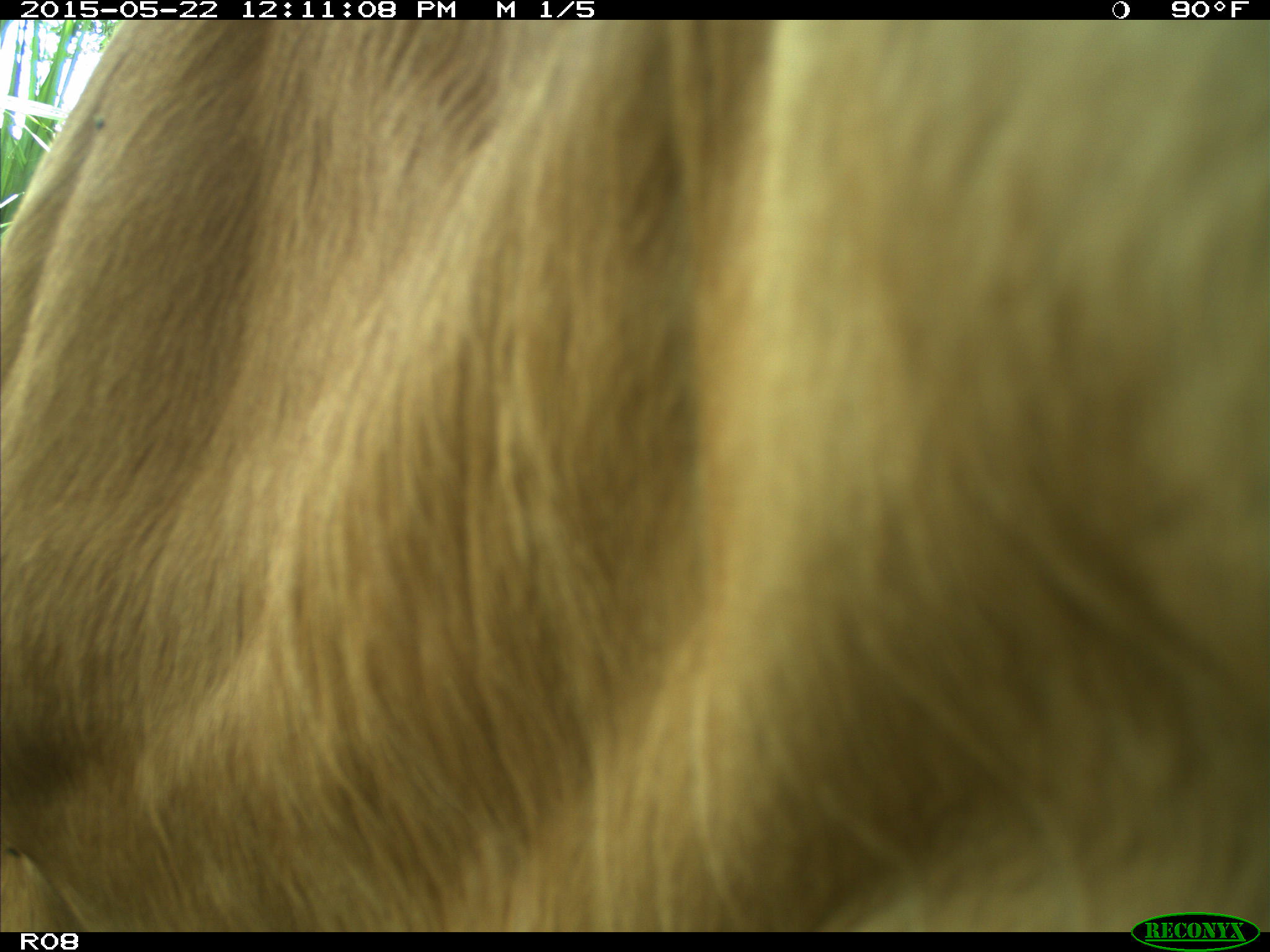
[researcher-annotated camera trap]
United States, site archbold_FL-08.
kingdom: Animalia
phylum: Chordata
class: Mammalia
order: Artiodactyla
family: Bovidae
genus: Bos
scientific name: Bos taurus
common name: domestic cow